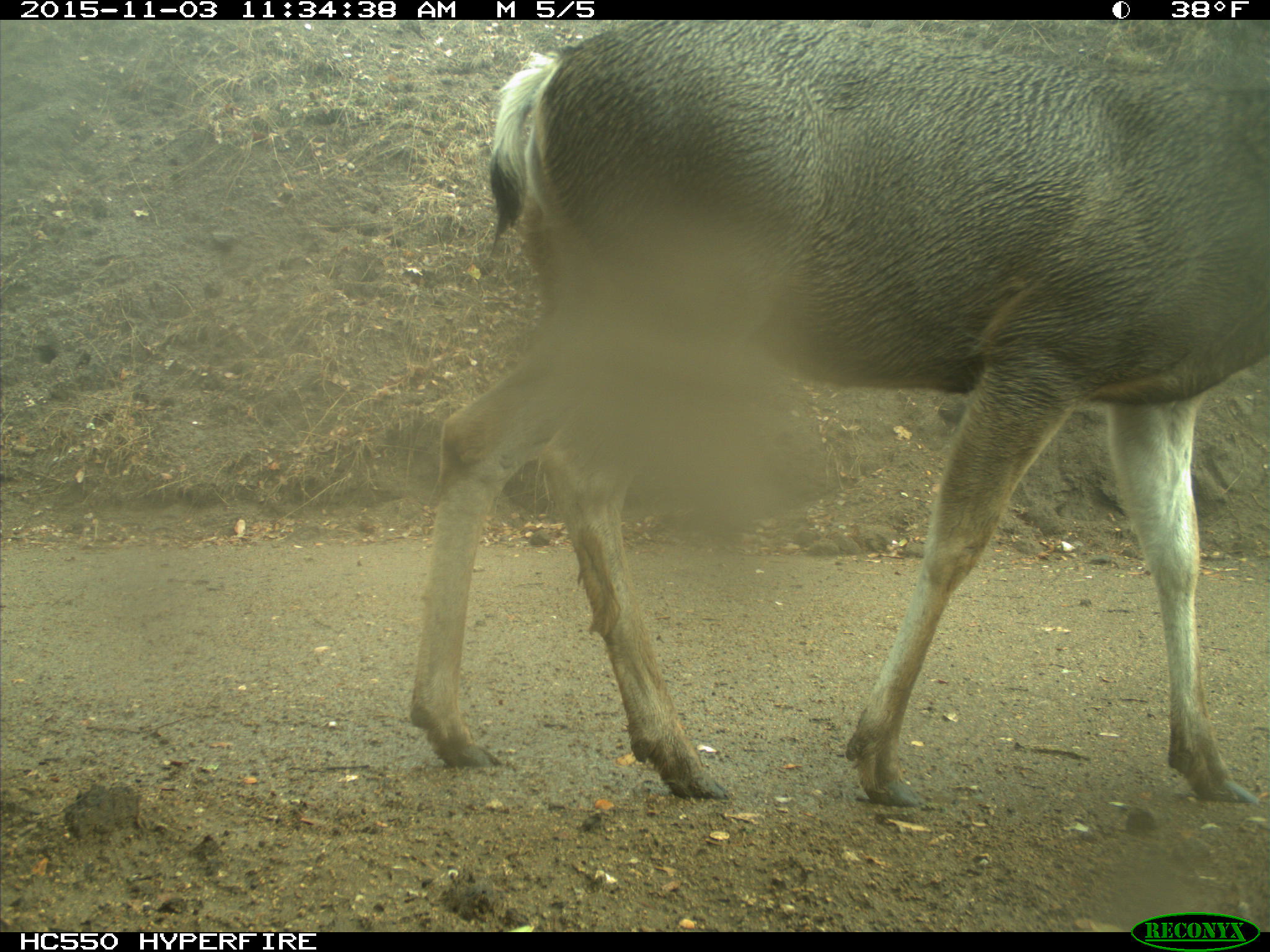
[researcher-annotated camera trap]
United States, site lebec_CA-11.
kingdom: Animalia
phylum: Chordata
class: Mammalia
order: Artiodactyla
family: Cervidae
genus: Odocoileus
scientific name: Odocoileus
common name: deer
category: unidentified deer